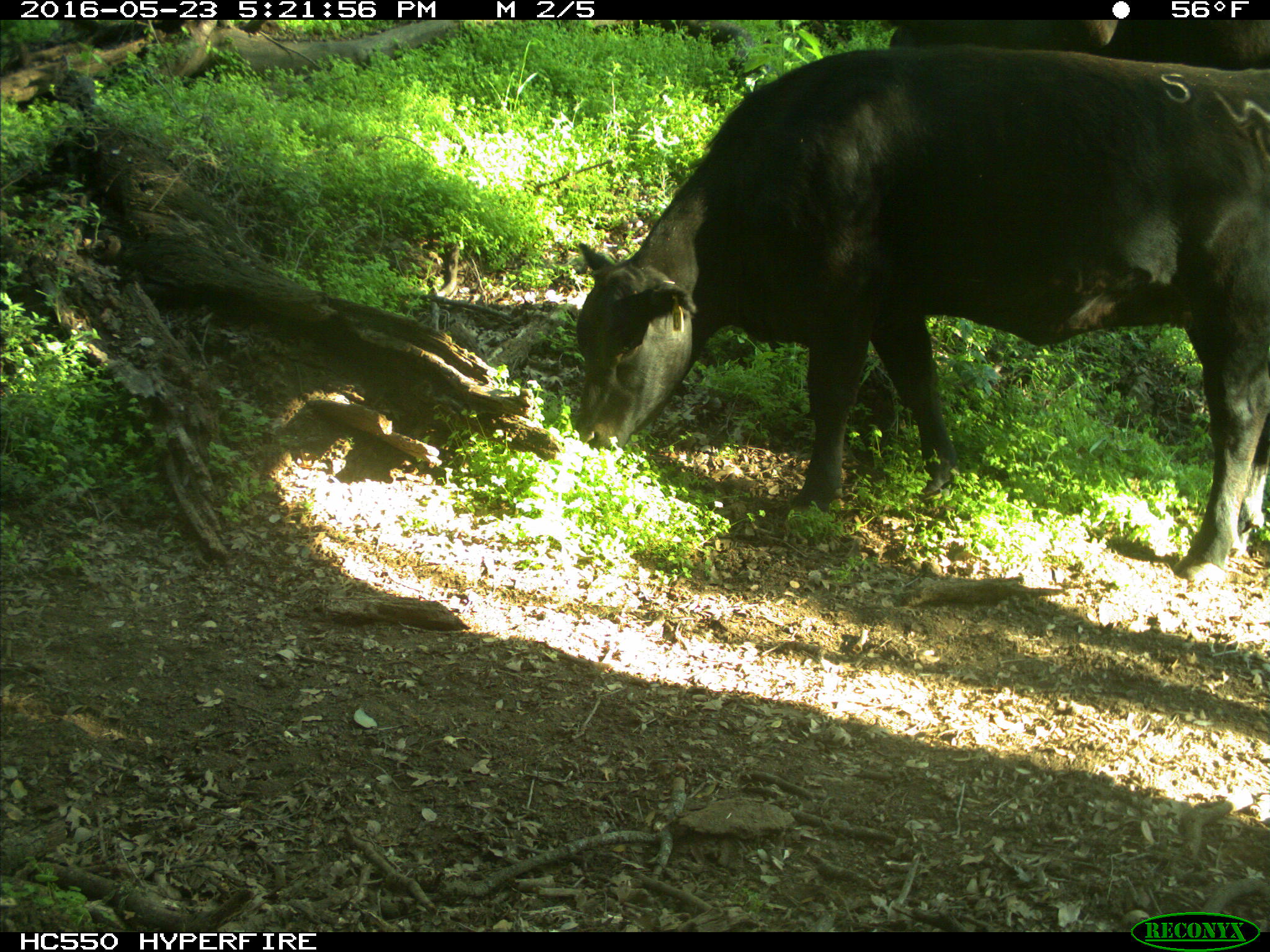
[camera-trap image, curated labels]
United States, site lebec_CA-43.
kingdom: Animalia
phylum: Chordata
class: Mammalia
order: Artiodactyla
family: Bovidae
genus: Bos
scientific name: Bos taurus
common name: domestic cow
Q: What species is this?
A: Bos taurus (domestic cow).